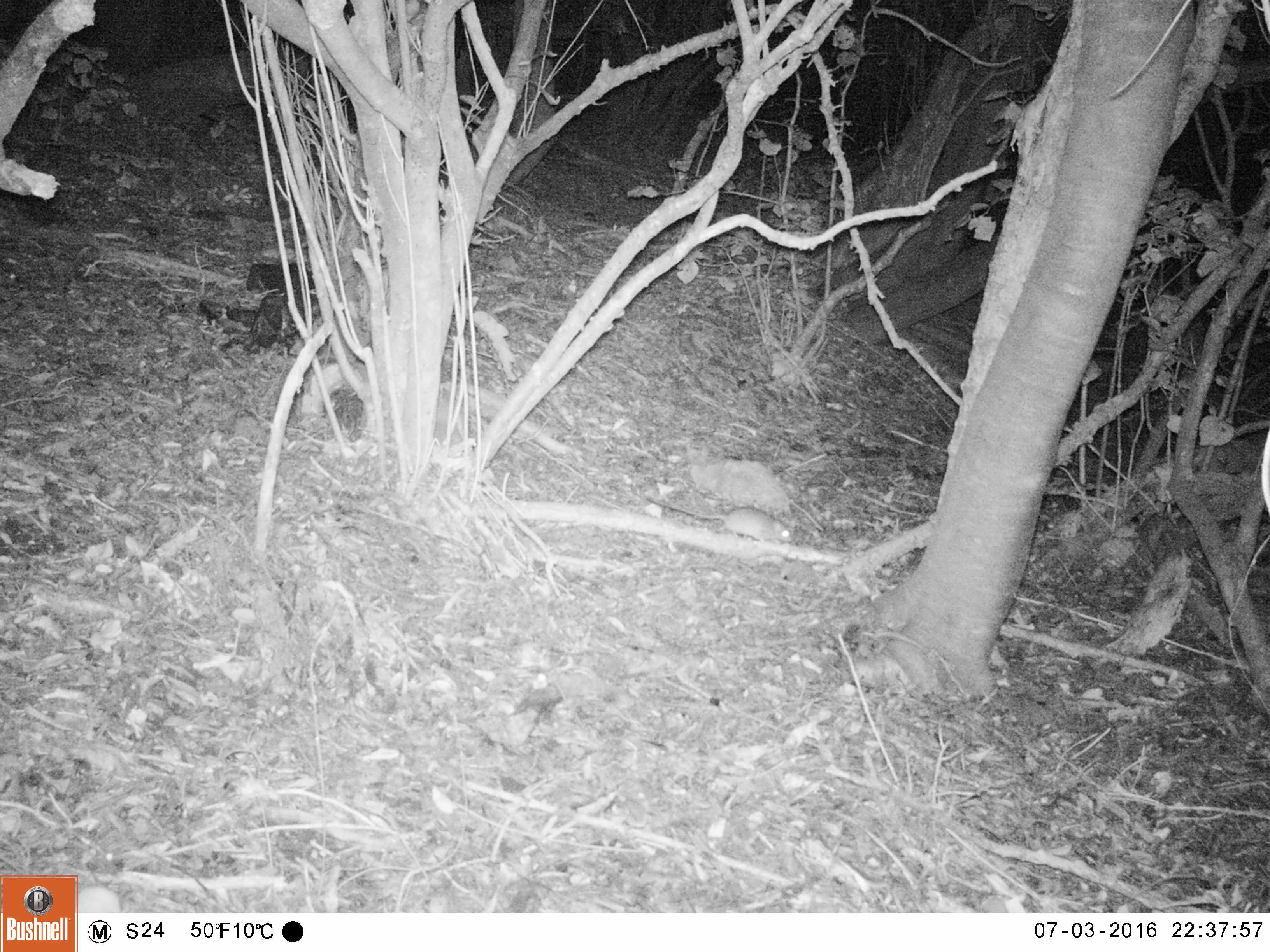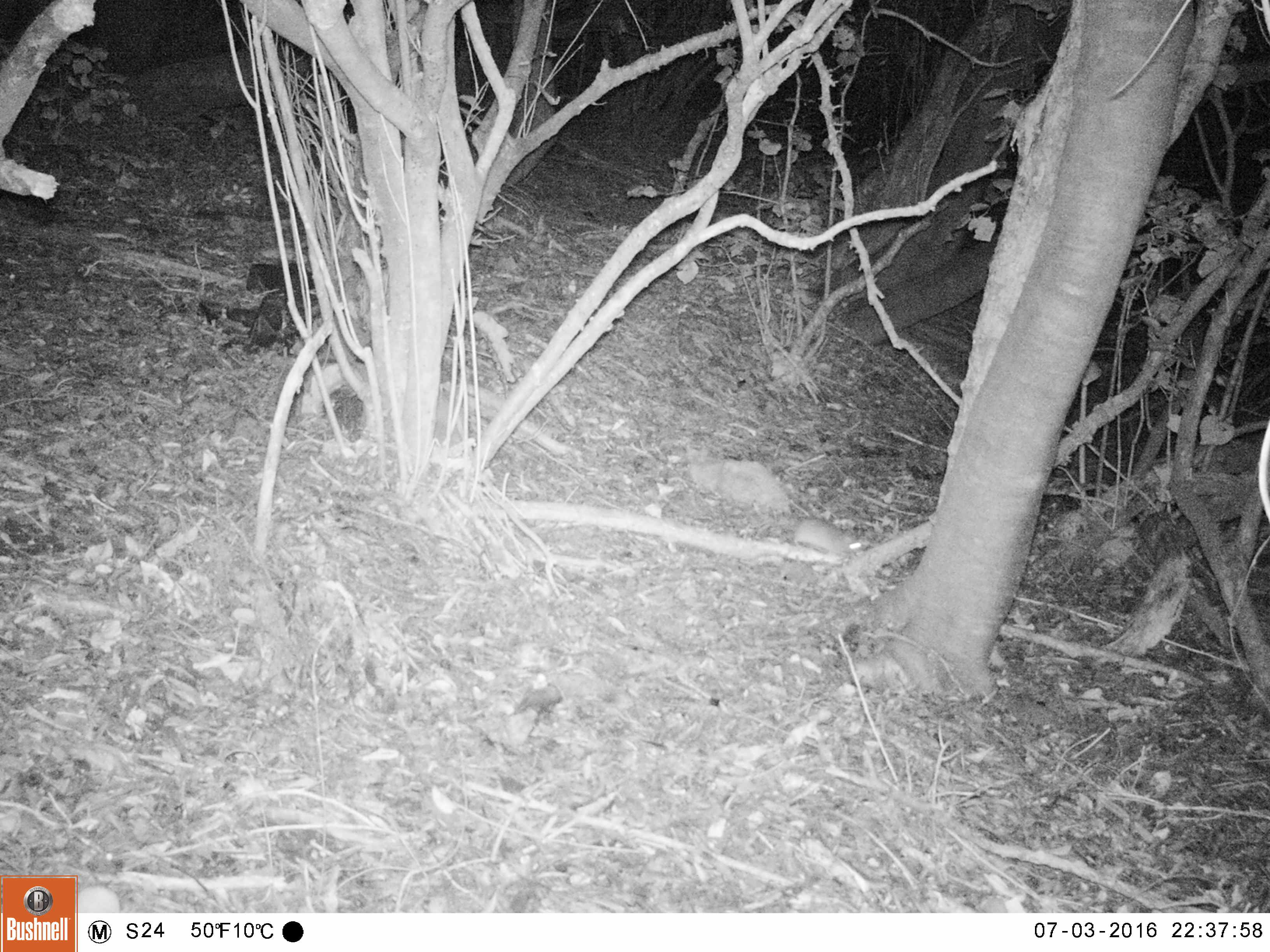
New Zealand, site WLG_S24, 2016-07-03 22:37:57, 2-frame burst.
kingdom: Animalia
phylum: Chordata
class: Mammalia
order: Rodentia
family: Muridae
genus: Rattus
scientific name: Rattus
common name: rat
Rat (Rattus).